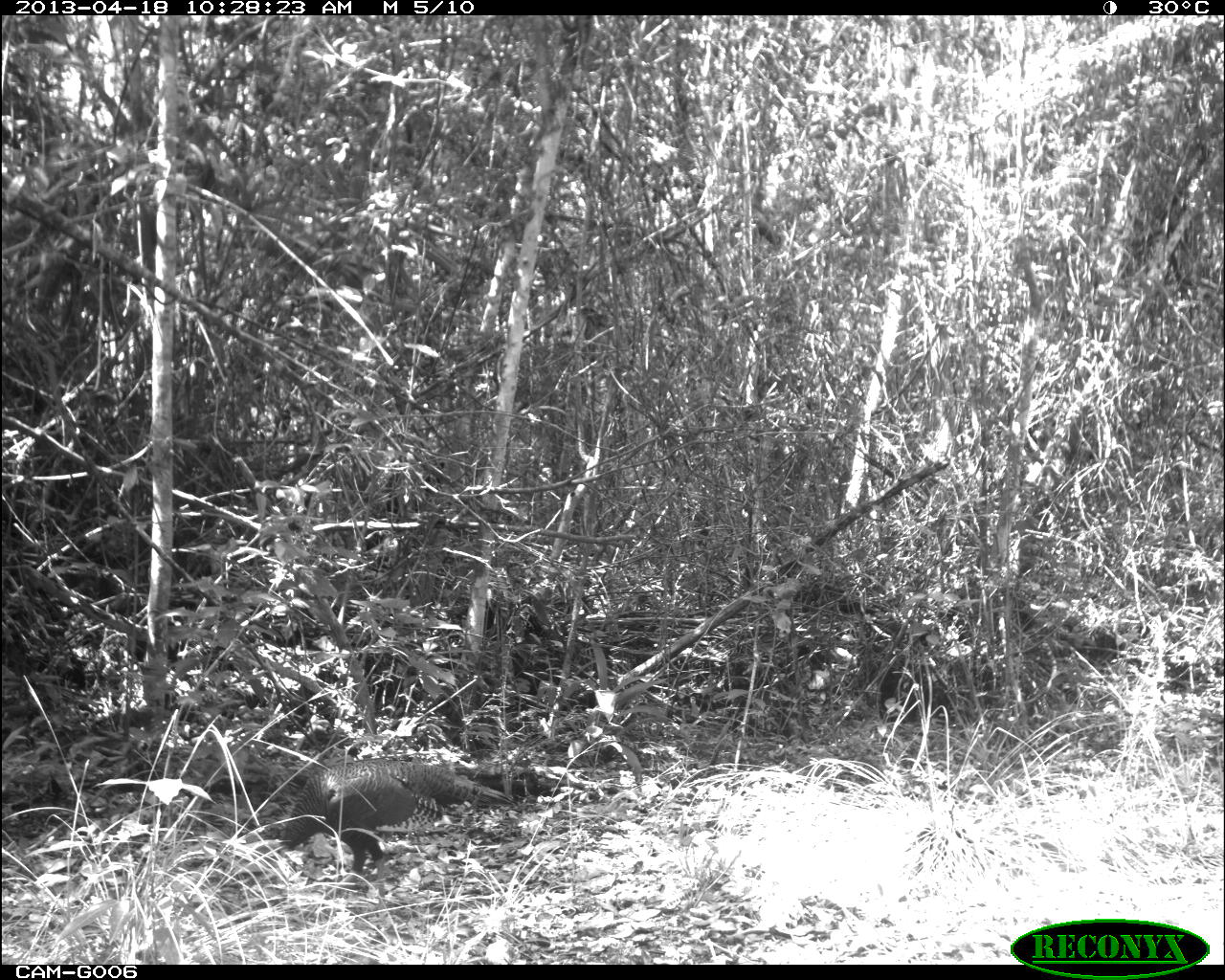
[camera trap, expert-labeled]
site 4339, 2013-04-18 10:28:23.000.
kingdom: Animalia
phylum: Chordata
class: Aves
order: Galliformes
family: Phasianidae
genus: Meleagris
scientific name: Meleagris ocellata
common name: ocellated turkey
Meleagris ocellata (ocellated turkey), count 1.